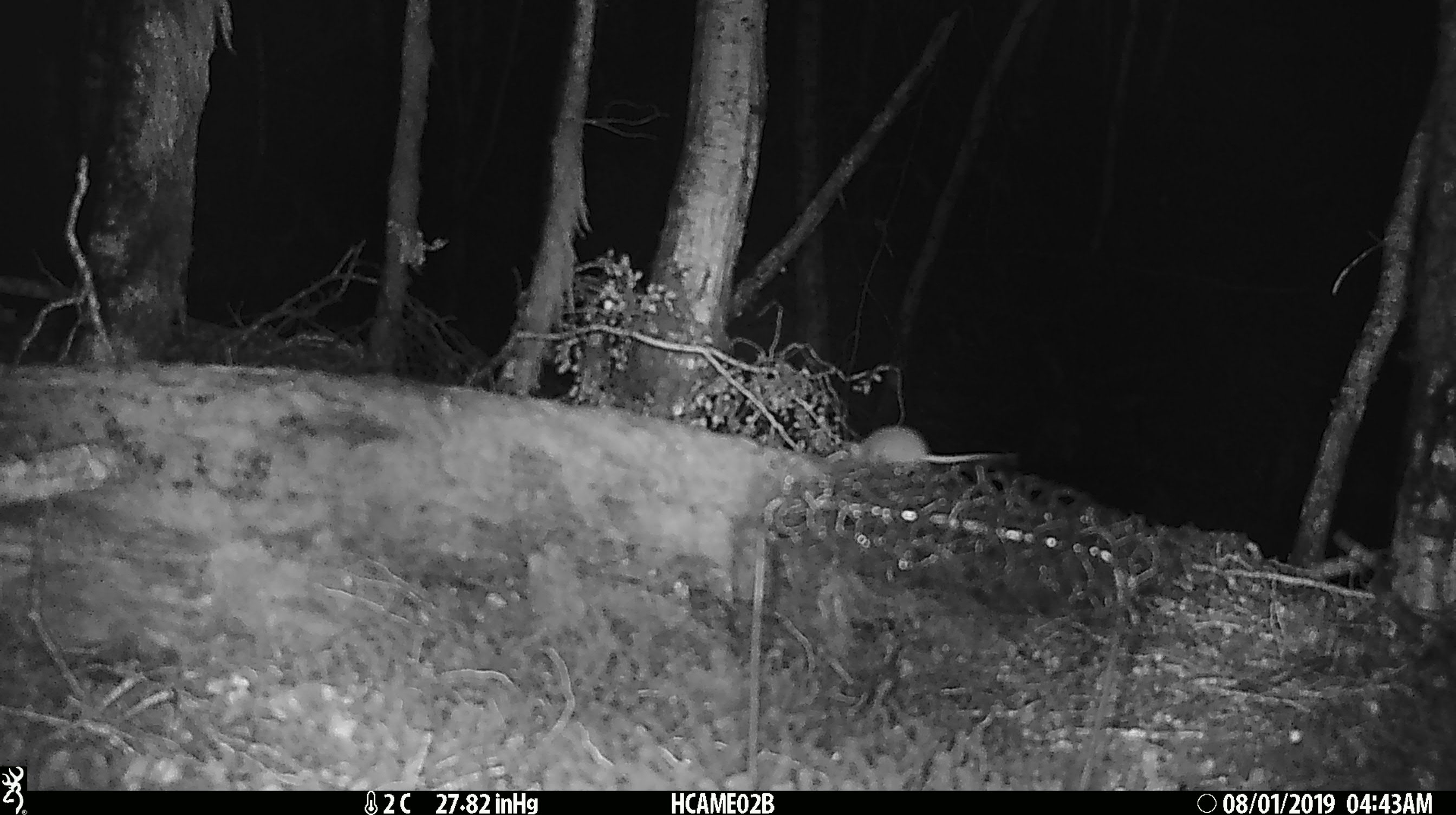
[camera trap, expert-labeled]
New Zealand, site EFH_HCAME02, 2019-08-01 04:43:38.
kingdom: Animalia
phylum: Chordata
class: Mammalia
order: Rodentia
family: Muridae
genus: Mus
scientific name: Mus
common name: mouse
Mouse (Mus).